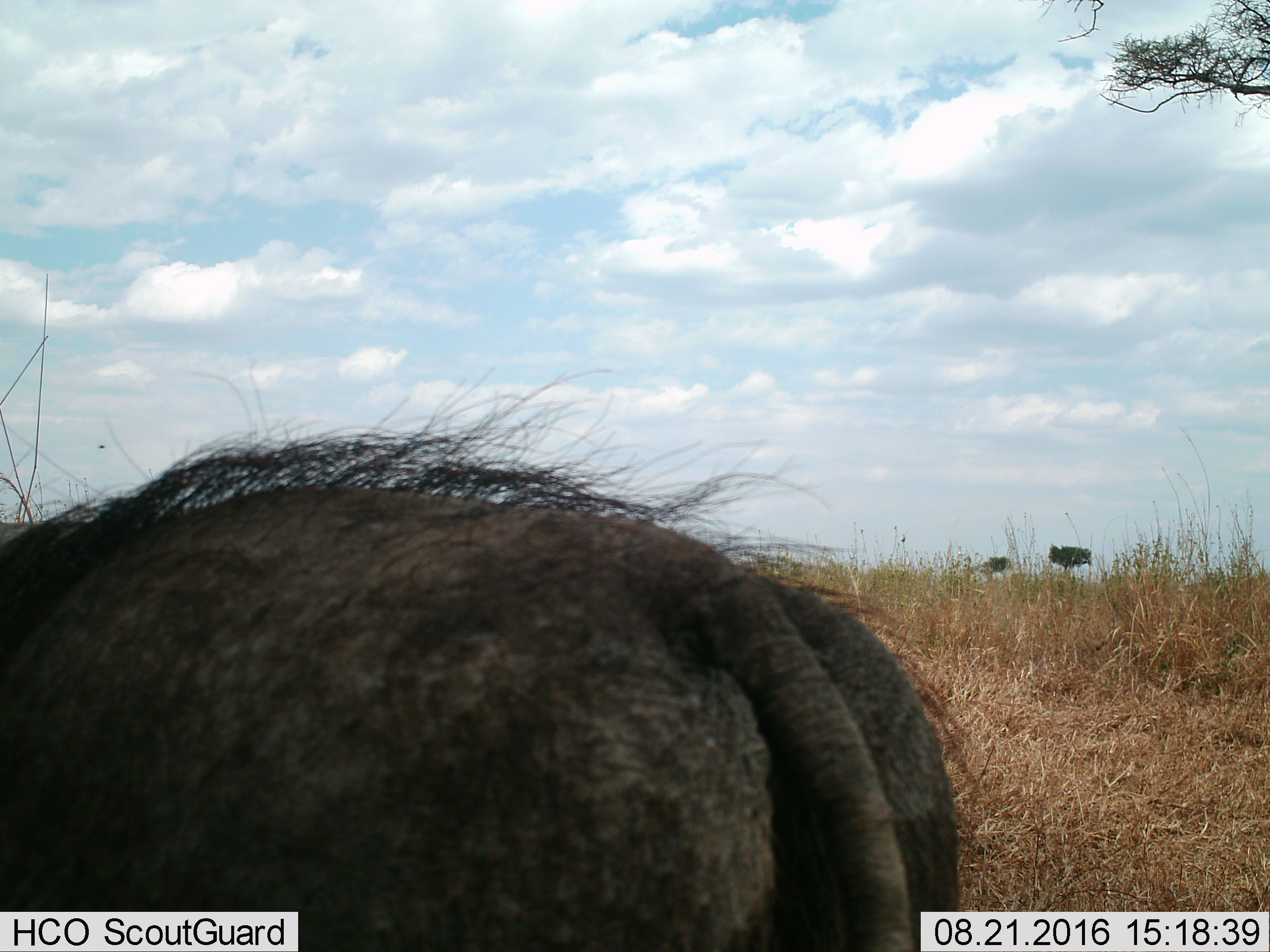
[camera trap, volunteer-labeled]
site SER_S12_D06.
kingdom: Animalia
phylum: Chordata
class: Mammalia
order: Artiodactyla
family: Suidae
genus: Phacochoerus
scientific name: Phacochoerus africanus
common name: warthog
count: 1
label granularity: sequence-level